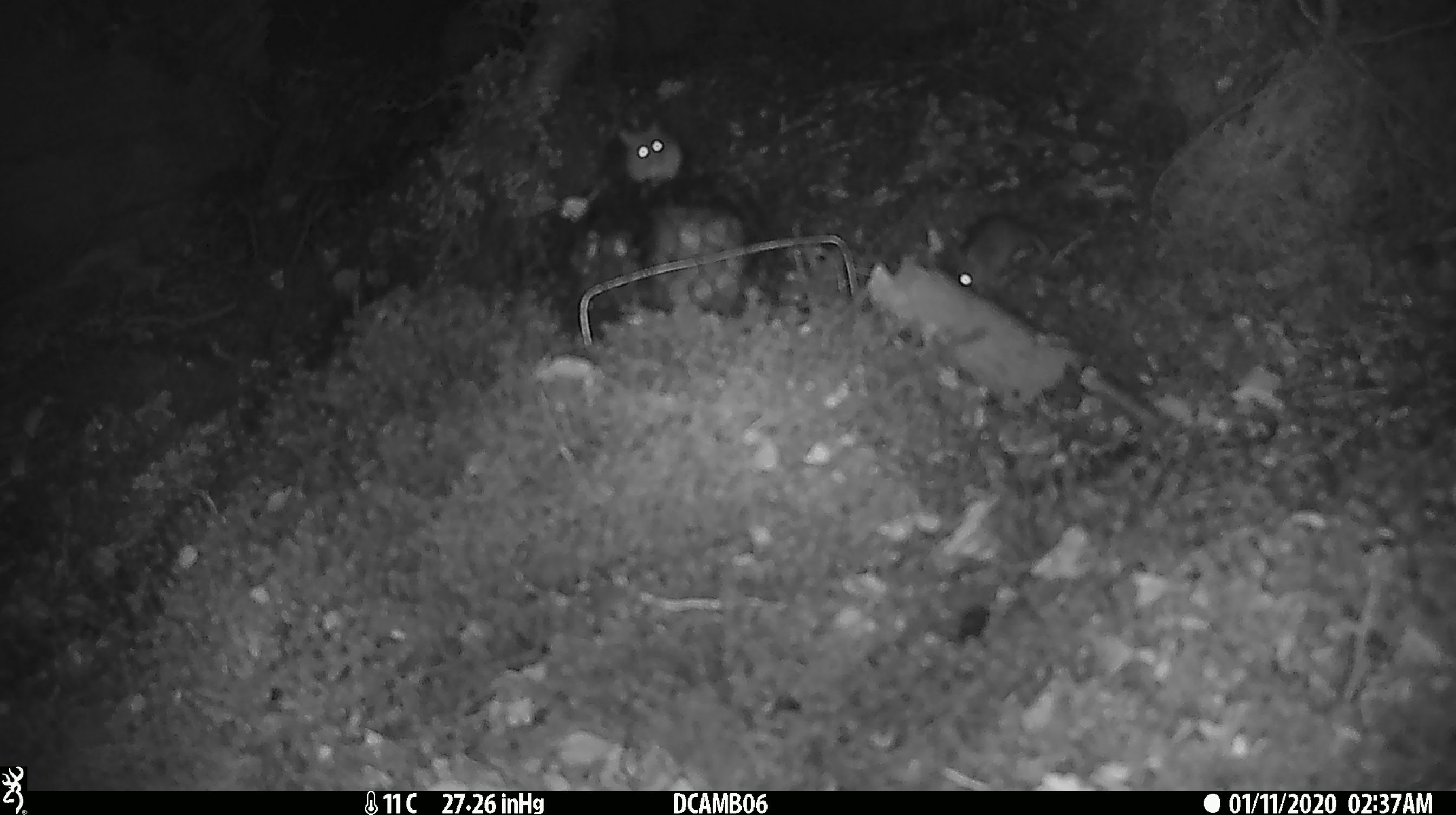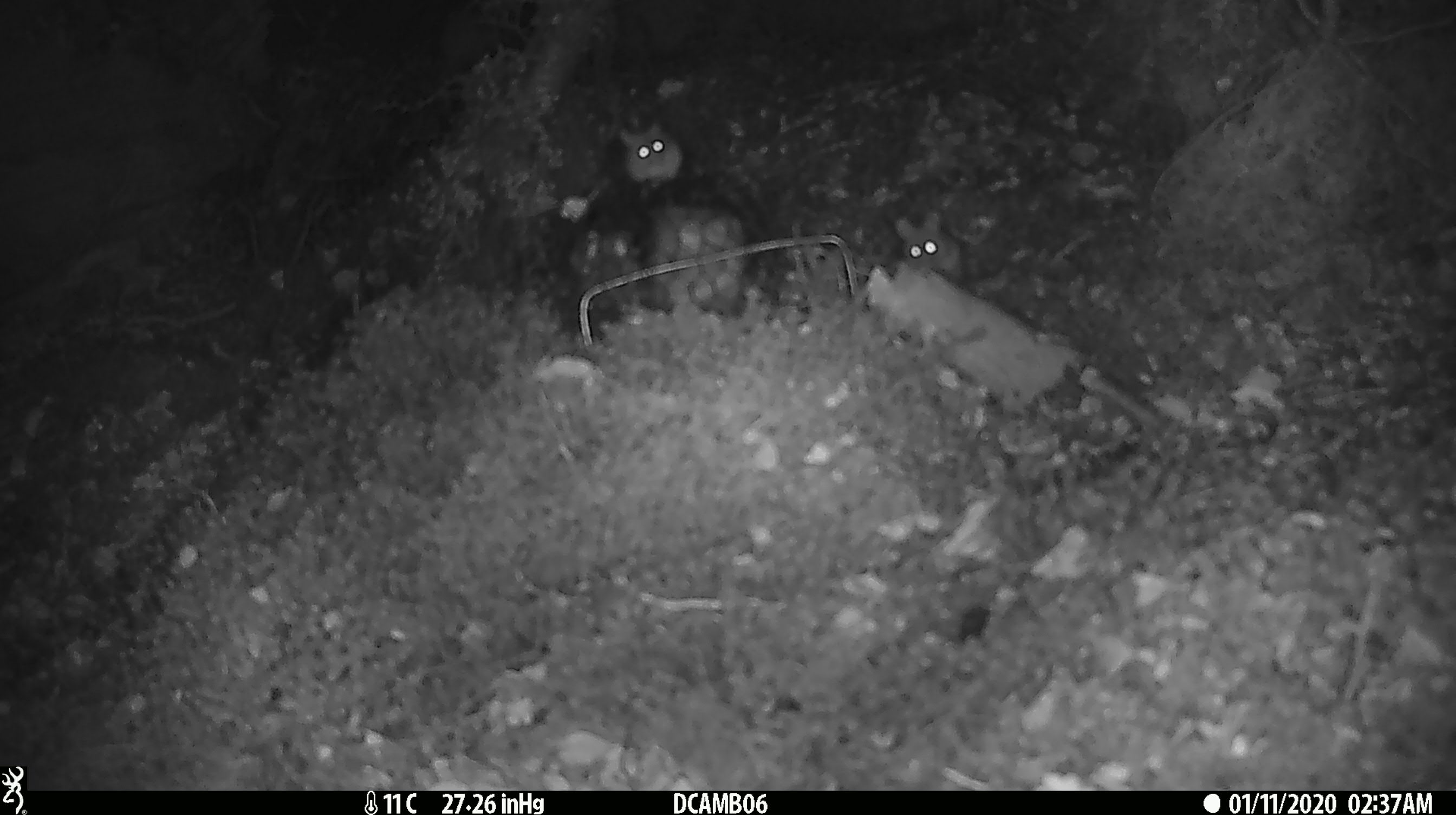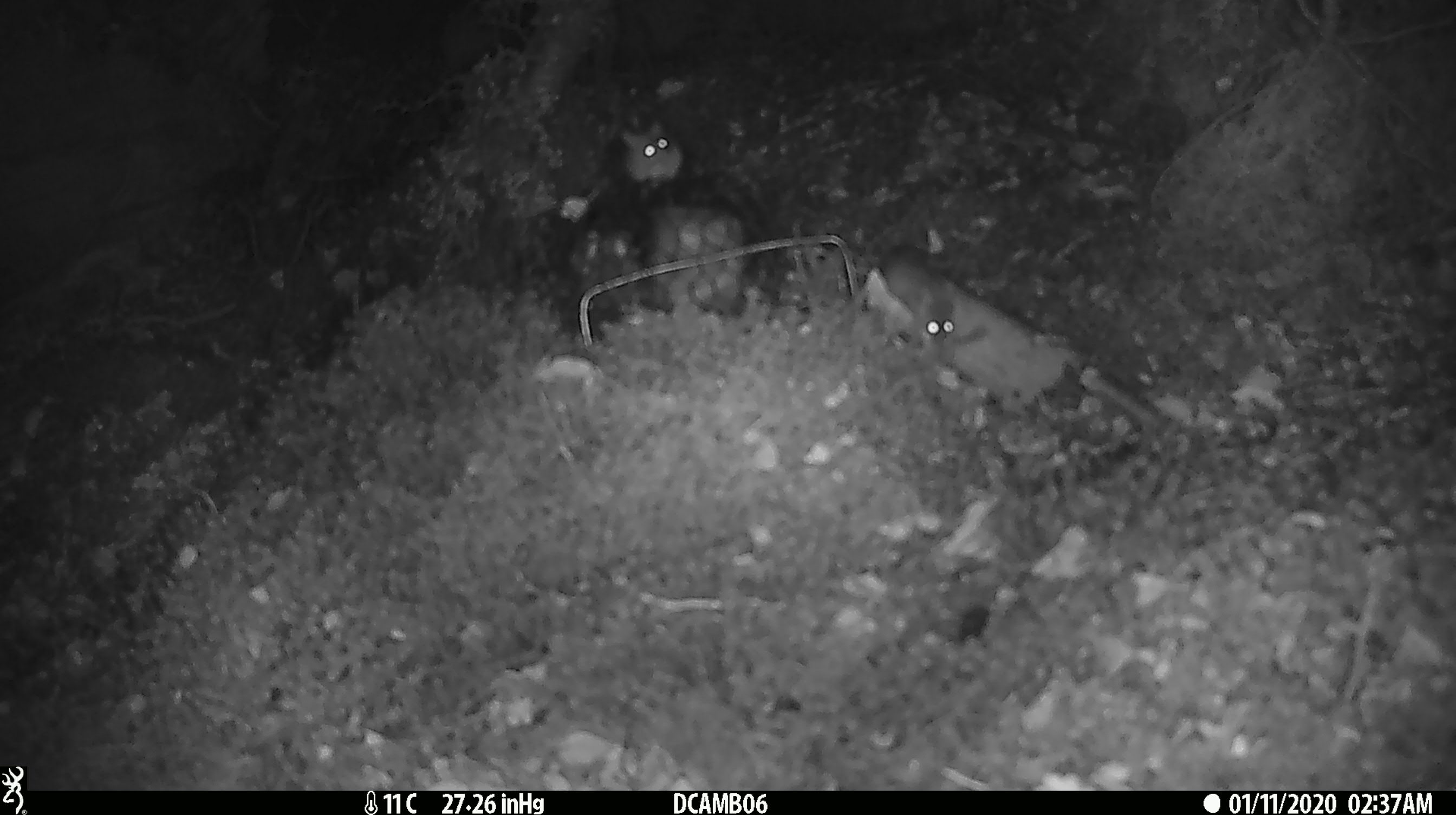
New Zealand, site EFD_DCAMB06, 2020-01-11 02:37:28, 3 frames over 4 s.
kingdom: Animalia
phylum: Chordata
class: Mammalia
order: Rodentia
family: Muridae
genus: Mus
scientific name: Mus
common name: mouse